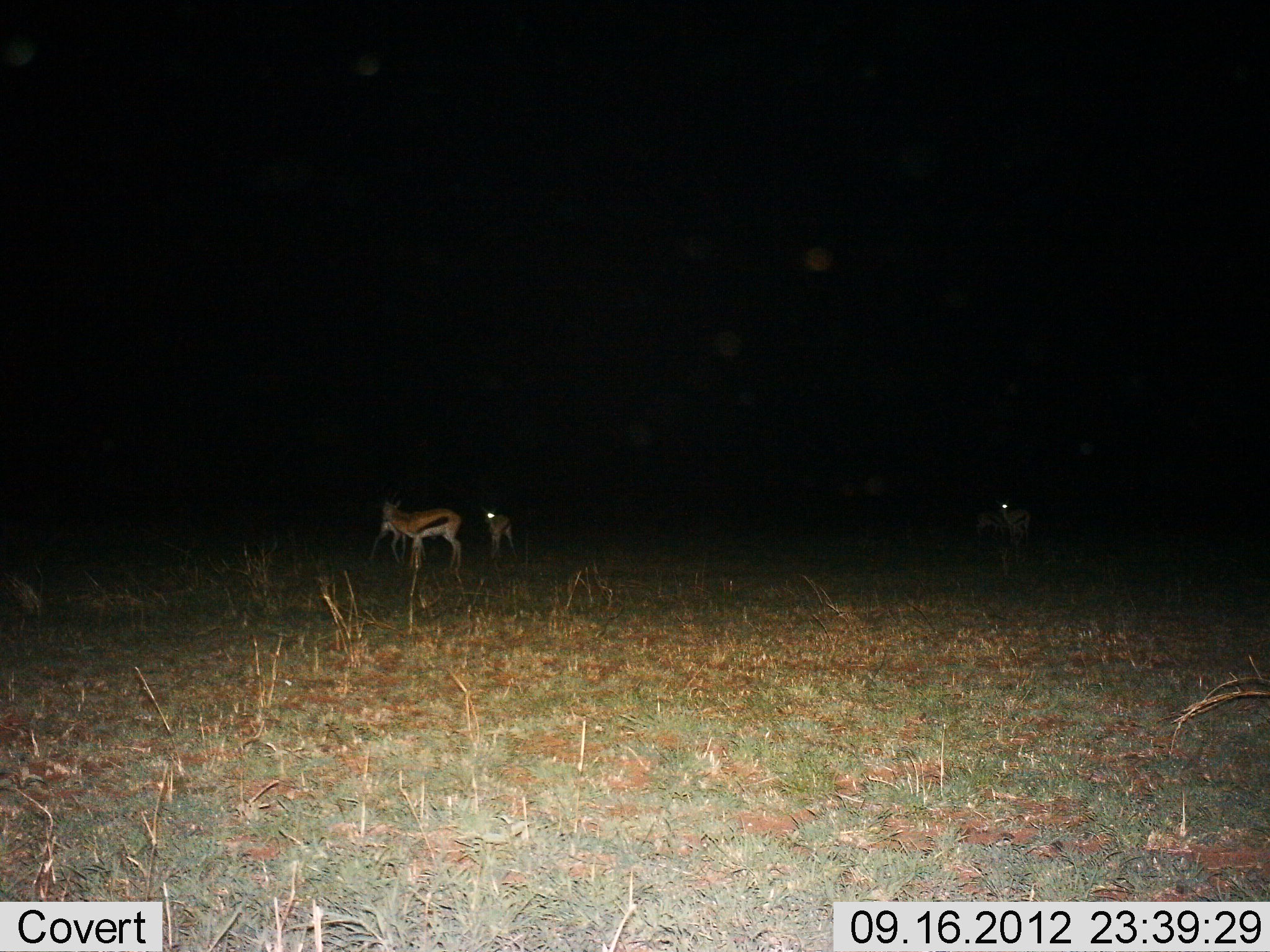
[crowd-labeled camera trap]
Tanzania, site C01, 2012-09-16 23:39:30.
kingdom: Animalia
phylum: Chordata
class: Mammalia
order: Artiodactyla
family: Bovidae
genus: Eudorcas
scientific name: Eudorcas thomsonii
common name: thomson's gazelle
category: gazellethomsons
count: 3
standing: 90%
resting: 10%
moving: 30%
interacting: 10%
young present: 10%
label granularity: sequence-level